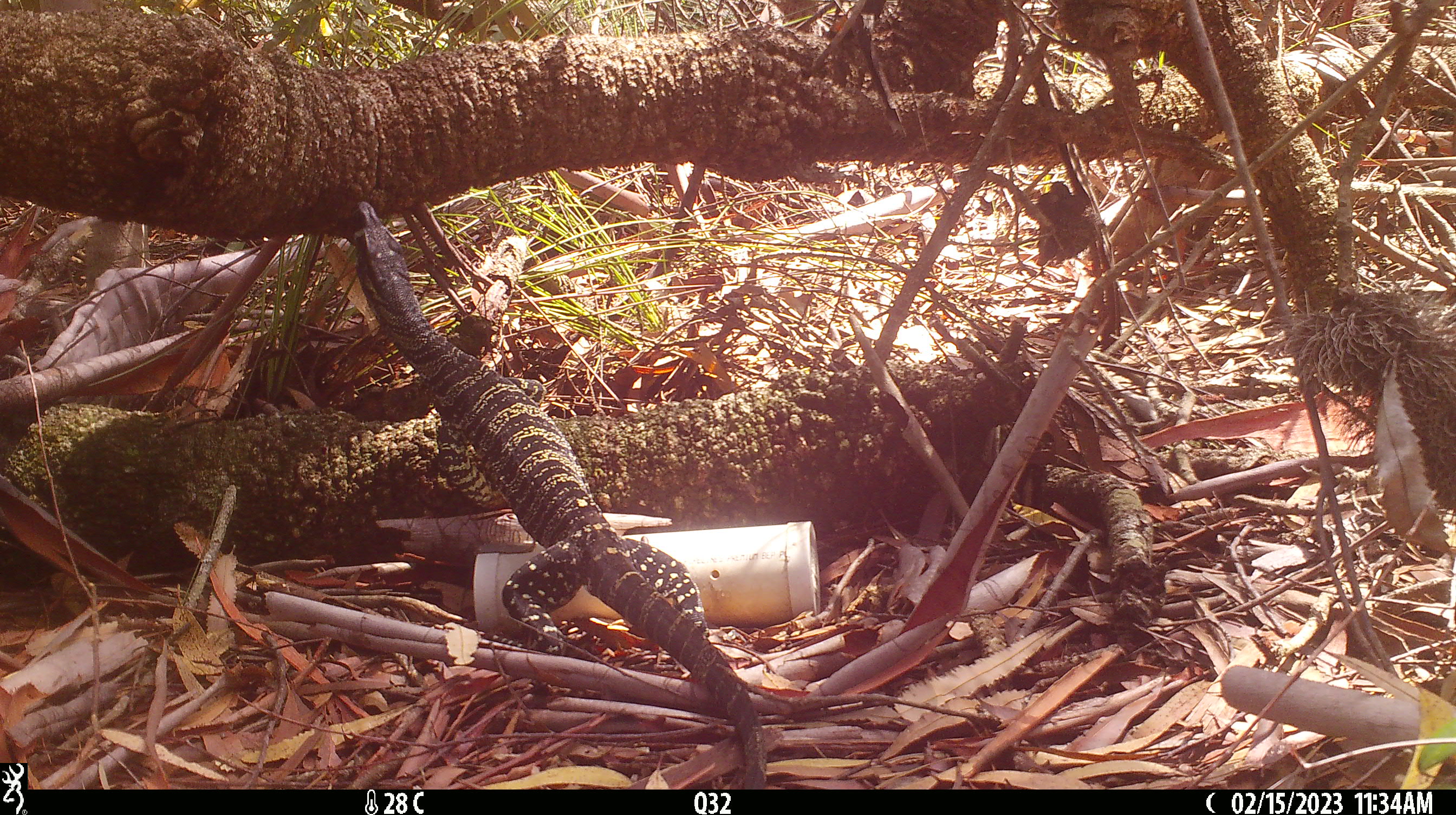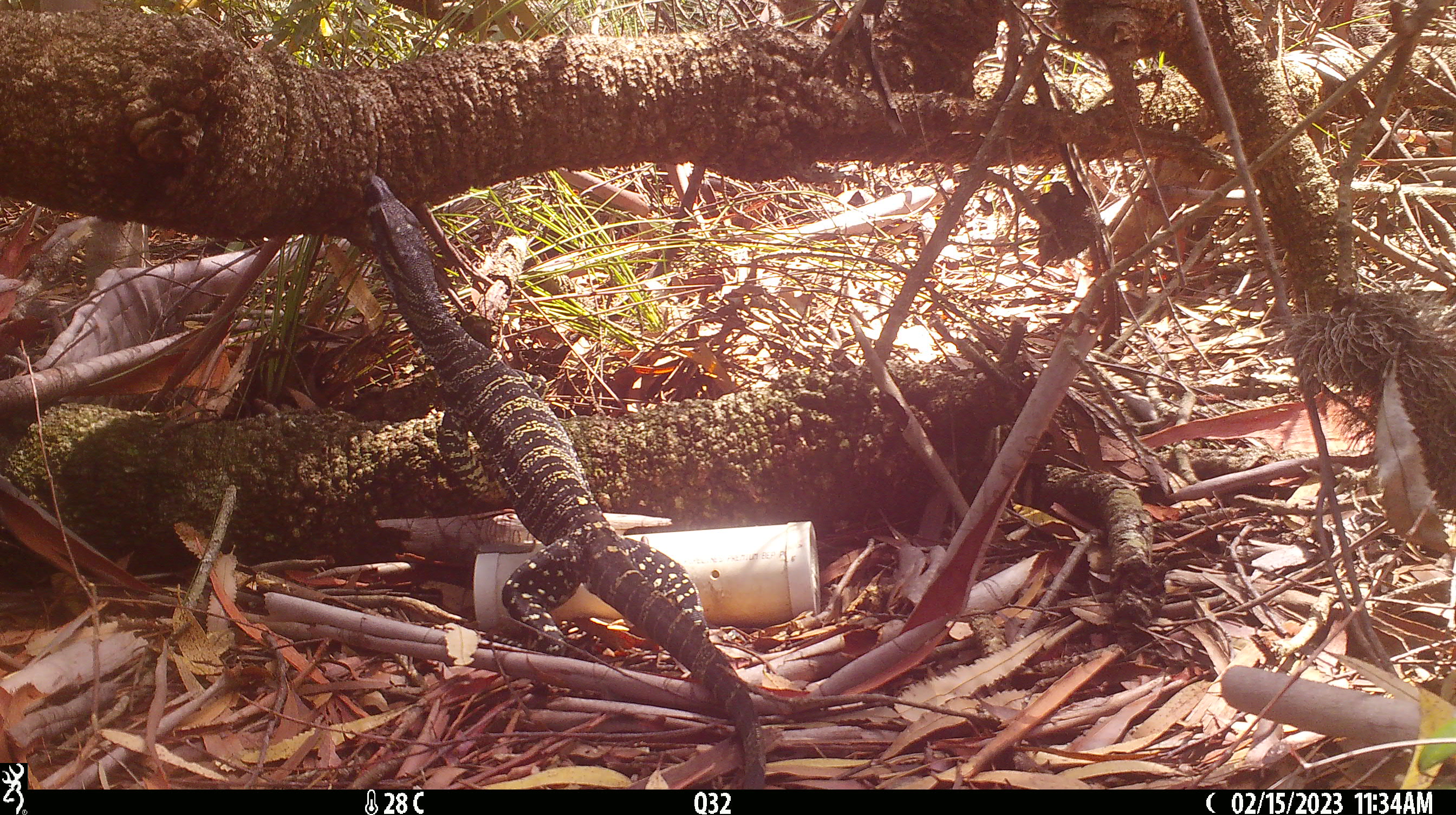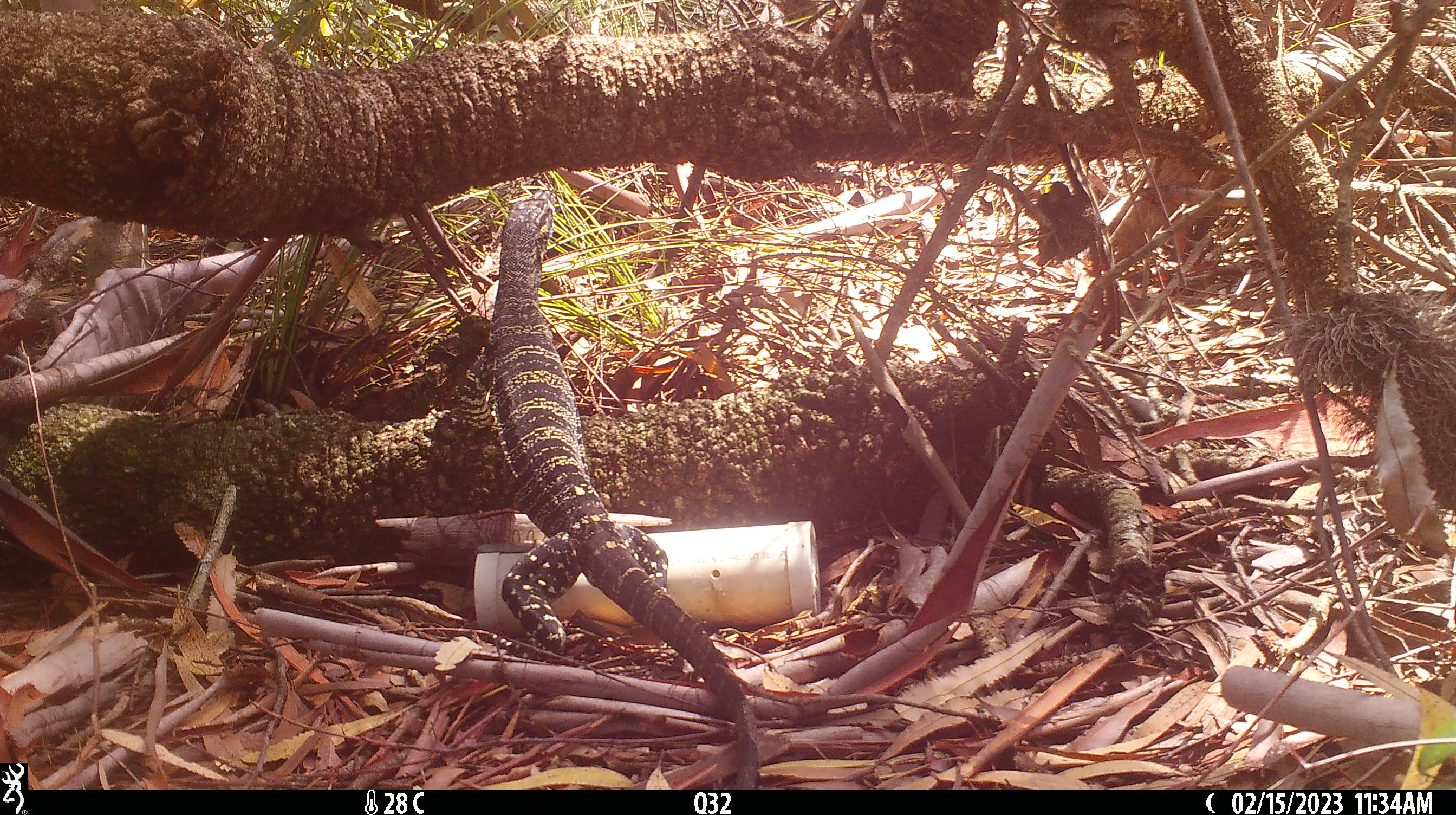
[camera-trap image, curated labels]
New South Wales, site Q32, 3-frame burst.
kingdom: Animalia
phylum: Chordata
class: Reptilia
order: Squamata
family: Varanidae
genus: Varanus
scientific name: Varanus varius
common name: lace monitor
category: goanna